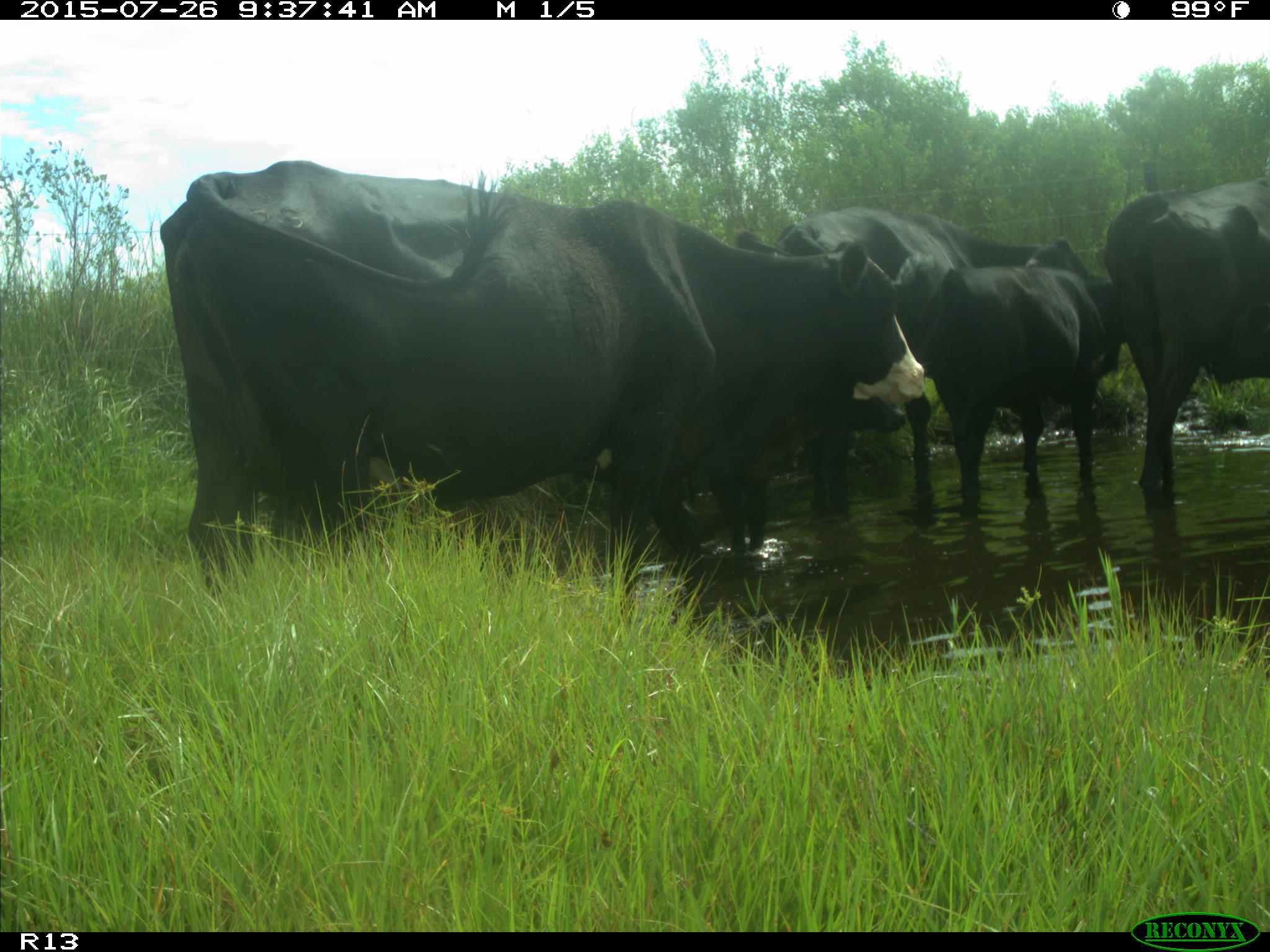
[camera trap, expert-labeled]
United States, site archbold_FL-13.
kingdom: Animalia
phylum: Chordata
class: Mammalia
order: Artiodactyla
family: Bovidae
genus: Bos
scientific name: Bos taurus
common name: domestic cow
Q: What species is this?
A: Bos taurus (domestic cow).